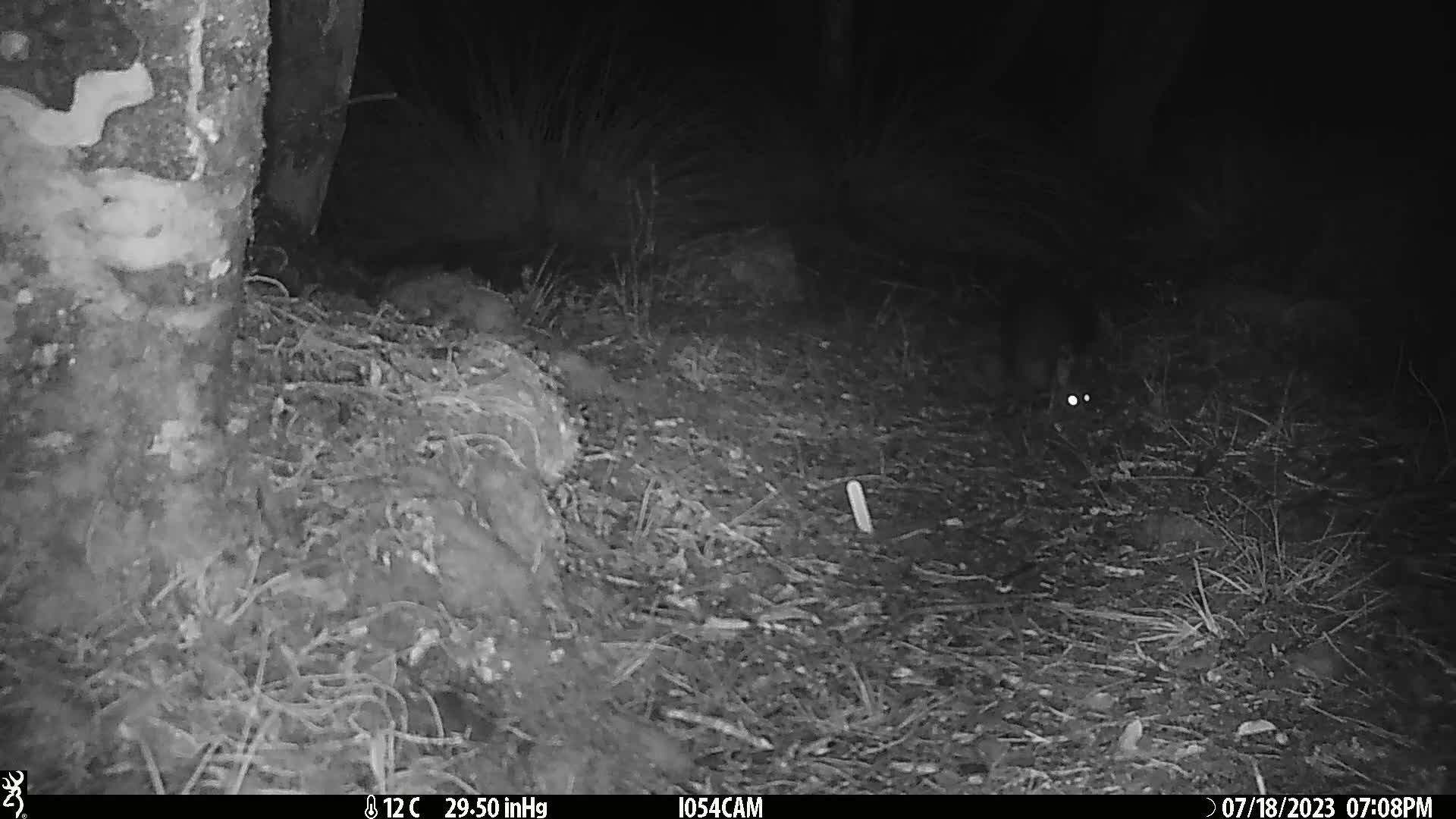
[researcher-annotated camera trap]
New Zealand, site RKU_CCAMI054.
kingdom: Animalia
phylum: Chordata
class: Mammalia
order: Diprotodontia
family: Phalangeridae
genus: Trichosurus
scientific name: Trichosurus vulpecula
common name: common brushtail possum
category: possum